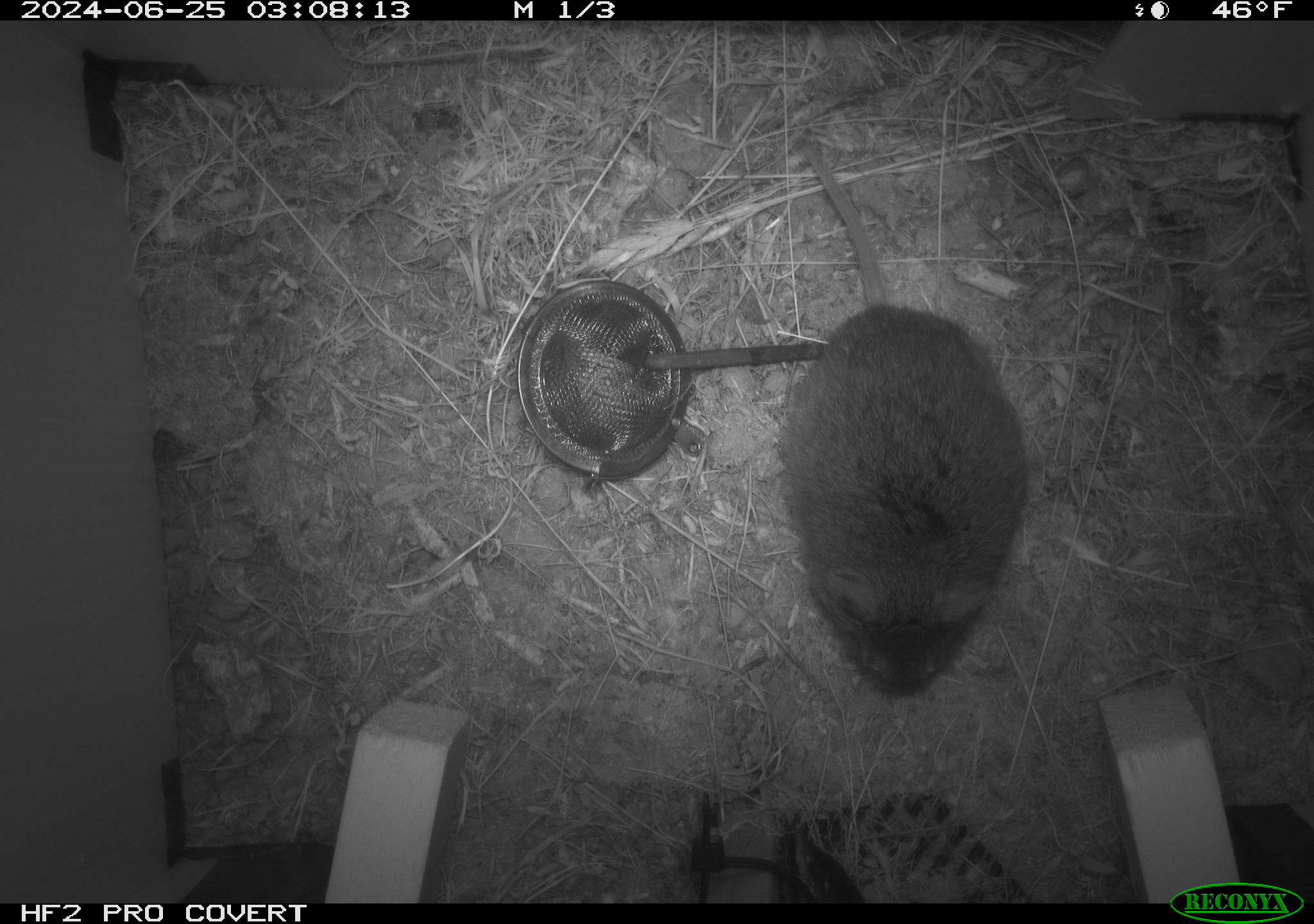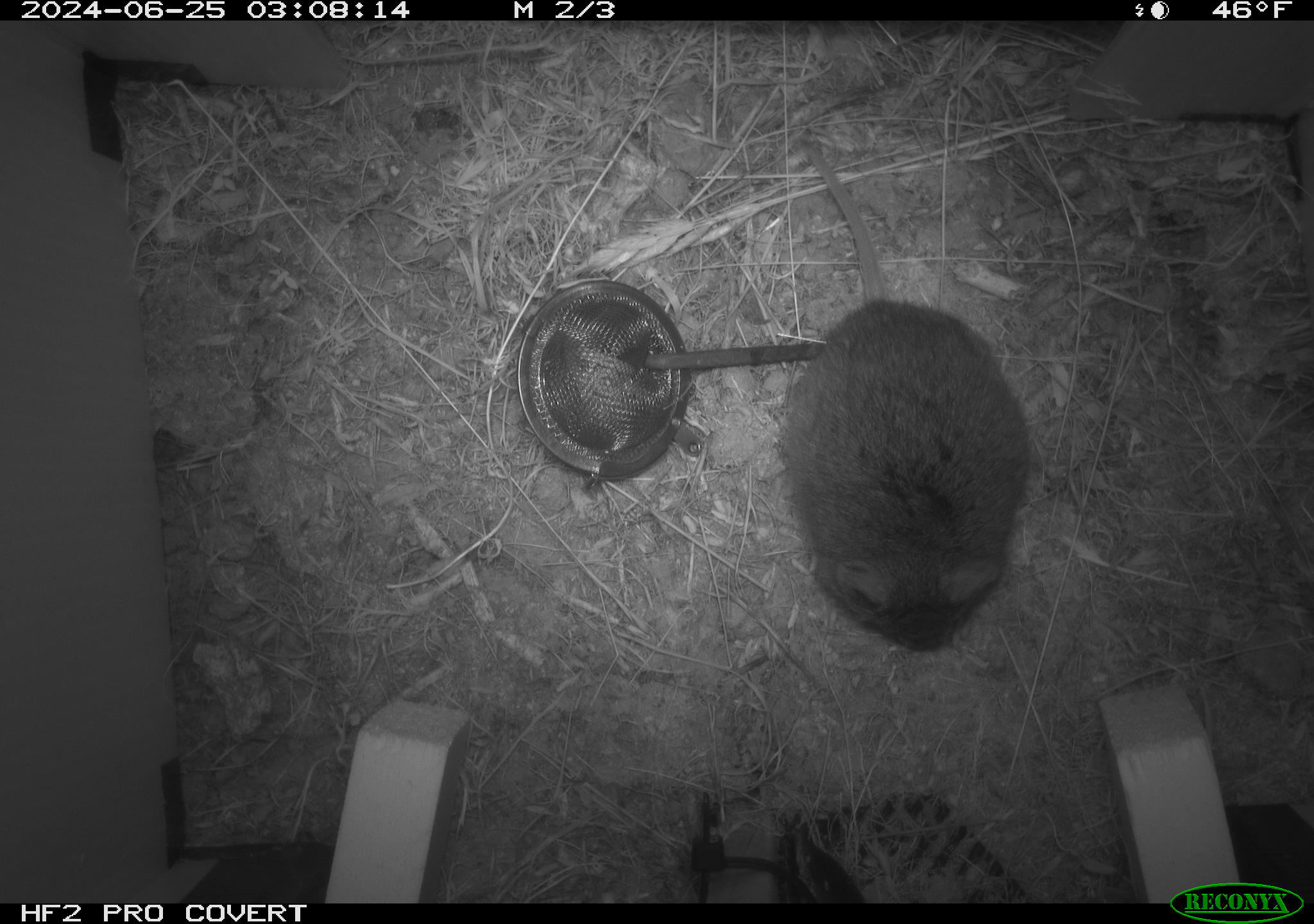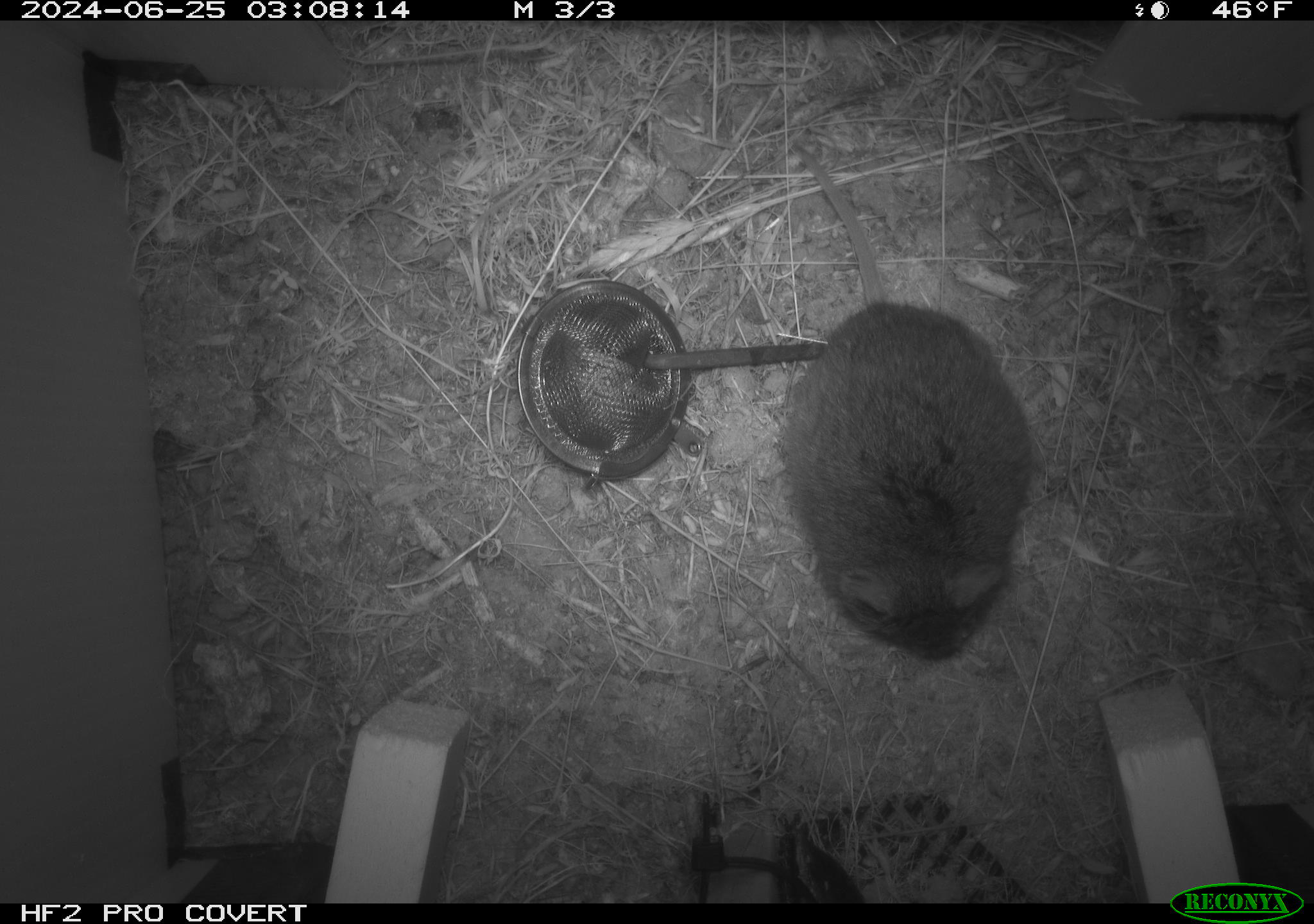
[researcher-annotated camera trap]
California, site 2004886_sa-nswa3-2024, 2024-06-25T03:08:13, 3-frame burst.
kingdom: Animalia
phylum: Chordata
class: Mammalia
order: Rodentia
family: Cricetidae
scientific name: Arvicolinae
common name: voles, lemmings, and muskrats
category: arvicolinae subfamily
Arvicolinae subfamily (voles, lemmings, and muskrats) (Arvicolinae).